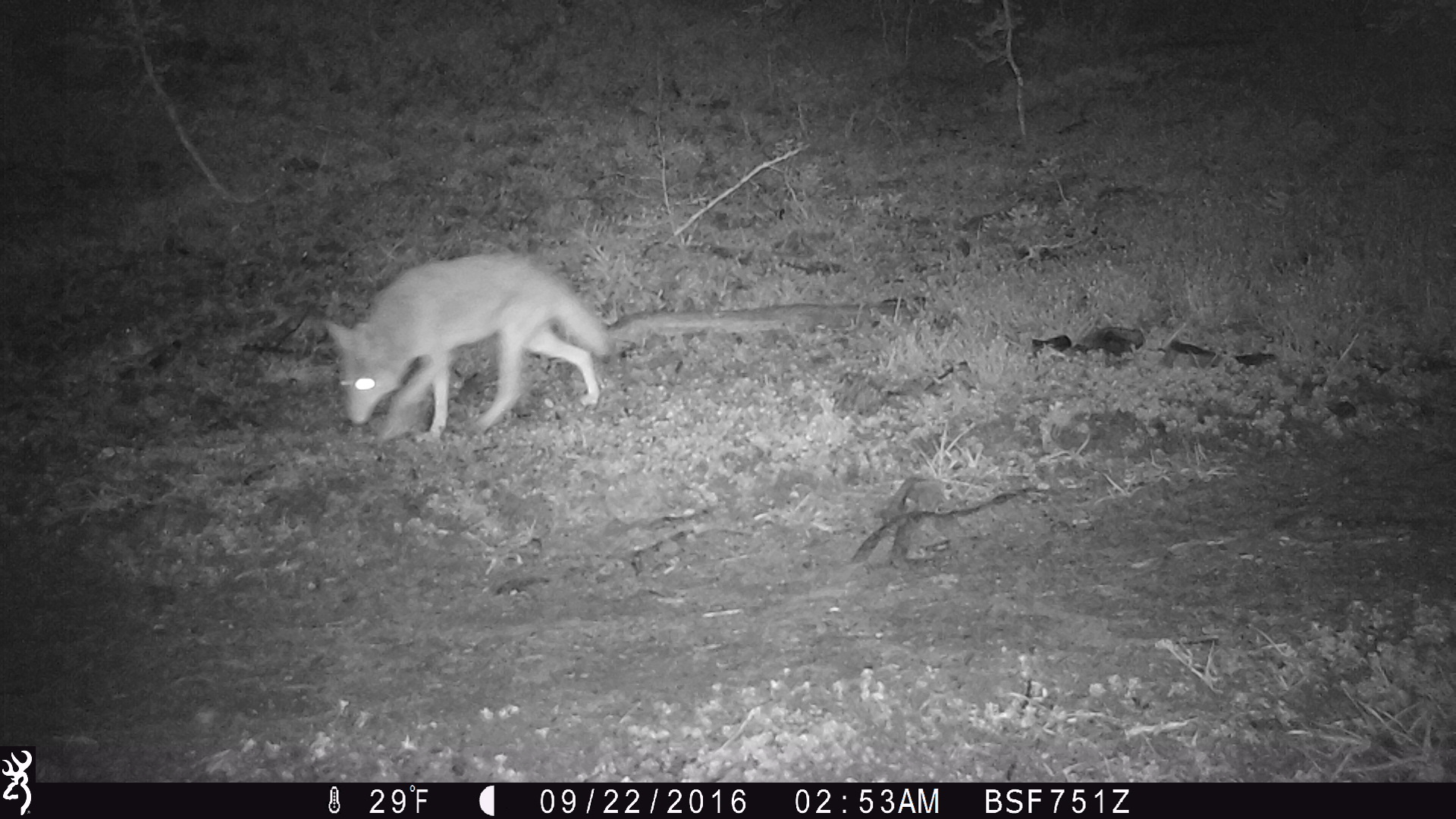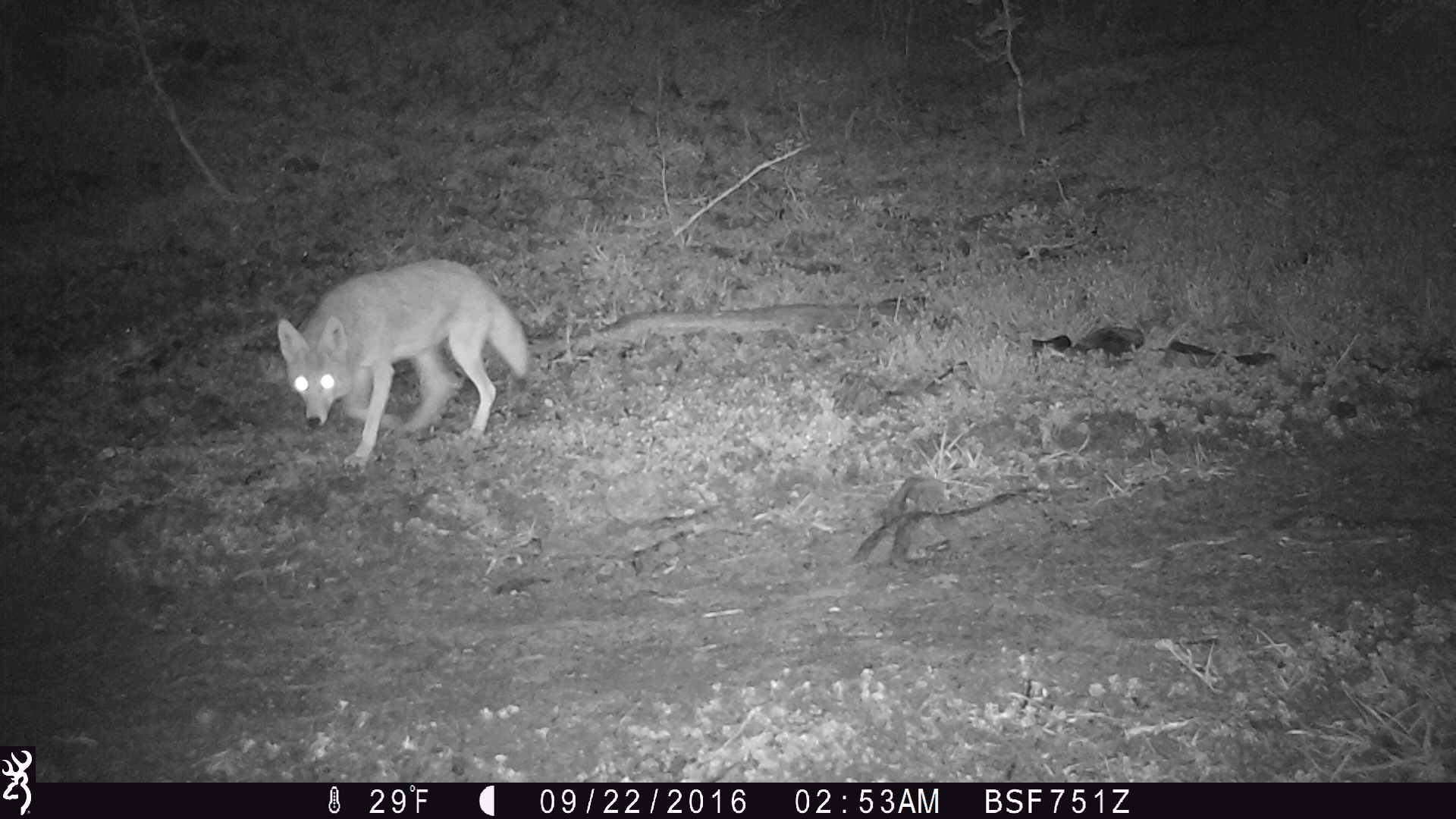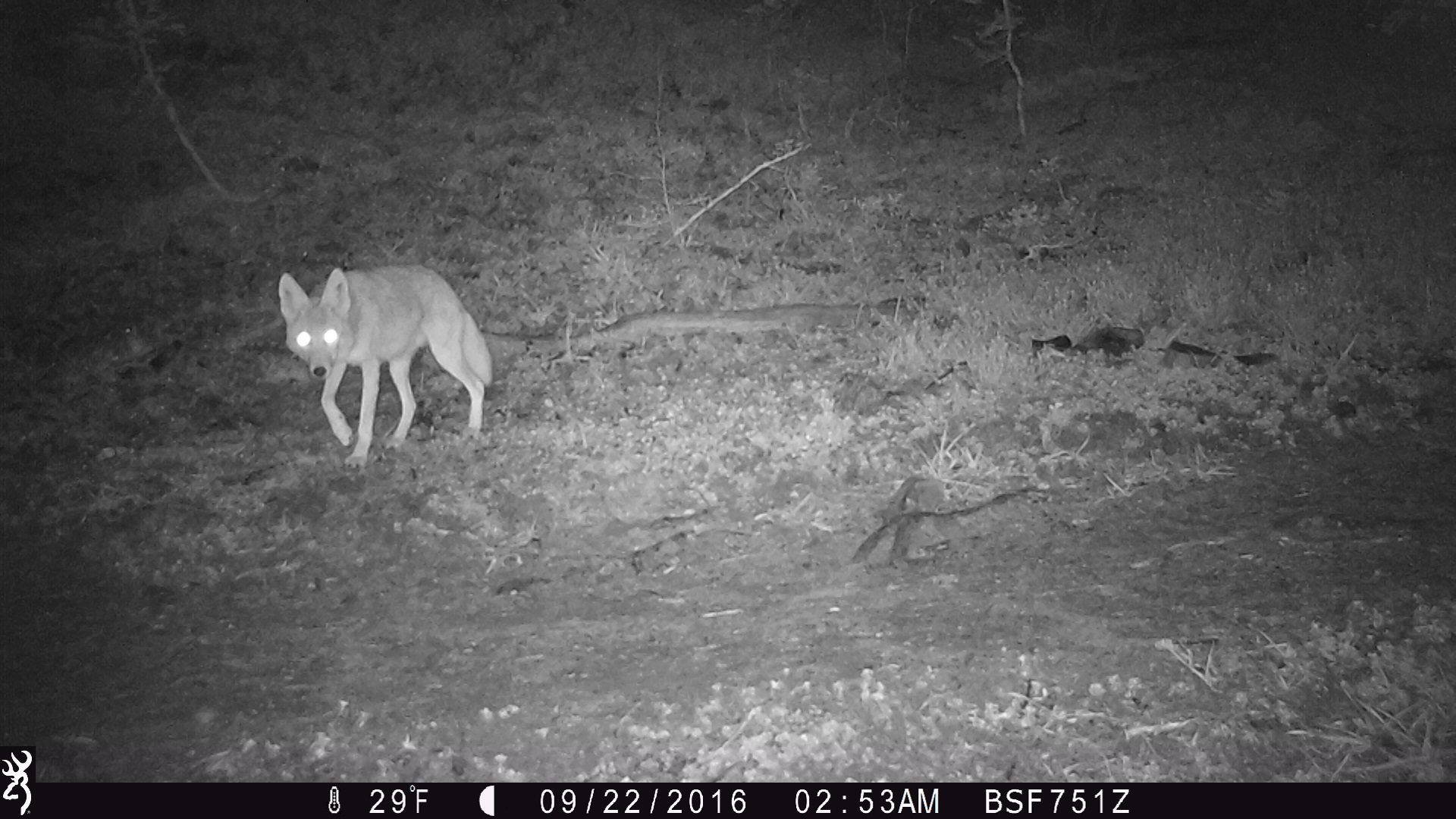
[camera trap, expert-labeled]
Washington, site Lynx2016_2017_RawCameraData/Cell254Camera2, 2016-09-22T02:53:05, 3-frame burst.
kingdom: Animalia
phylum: Chordata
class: Mammalia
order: Carnivora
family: Canidae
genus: Canis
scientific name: Canis latrans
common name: coyote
Canis latrans (coyote). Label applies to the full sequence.